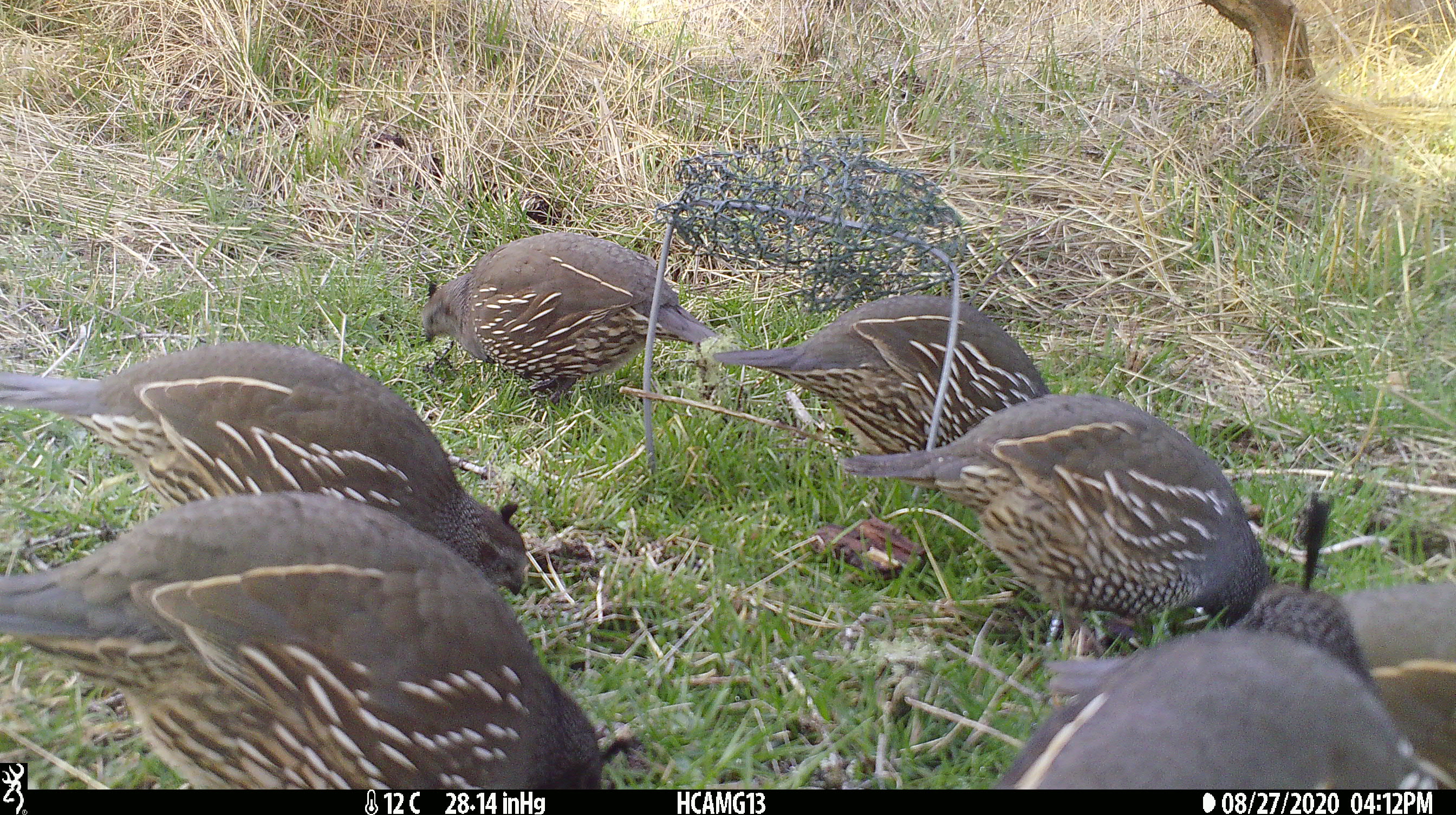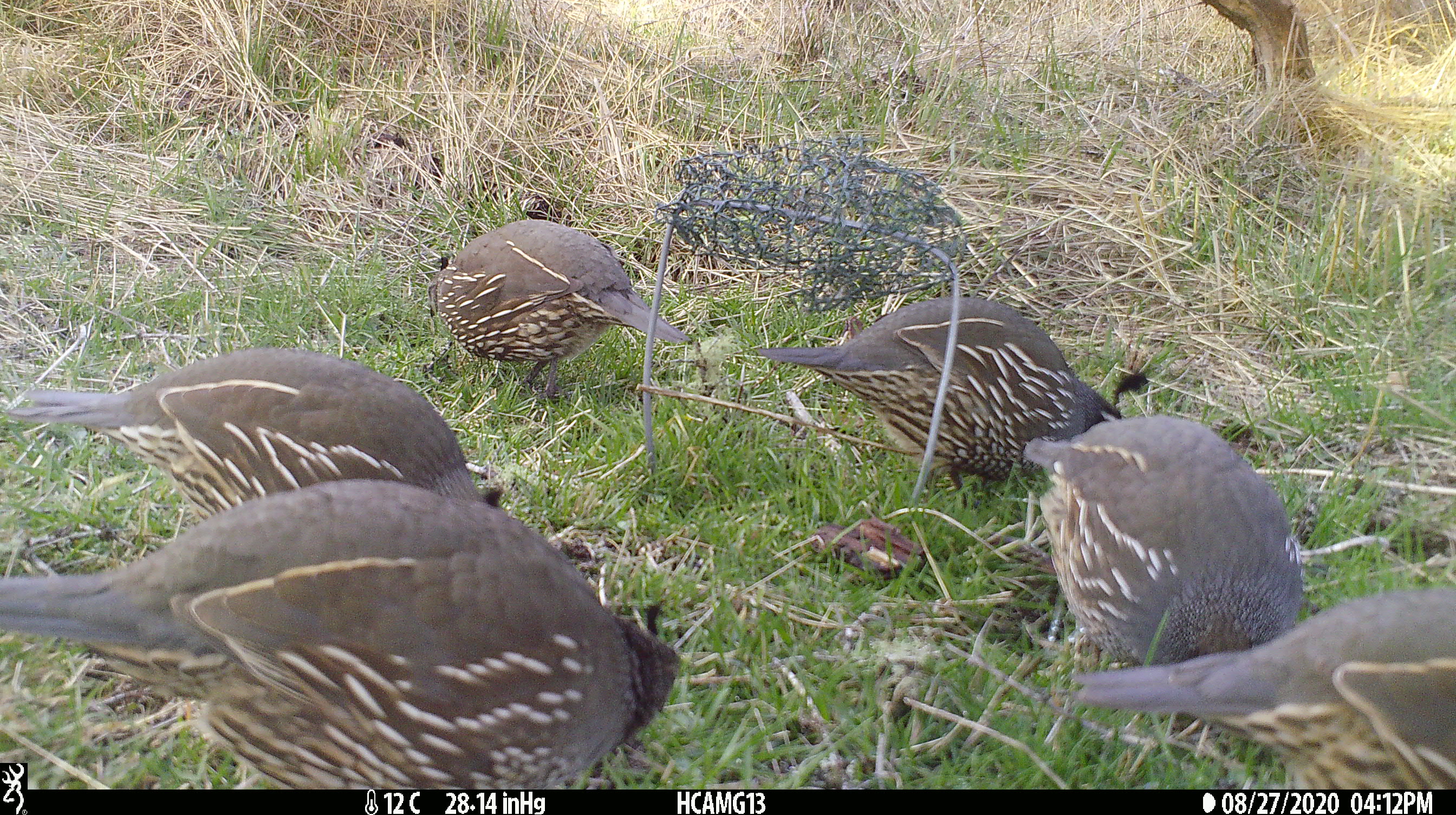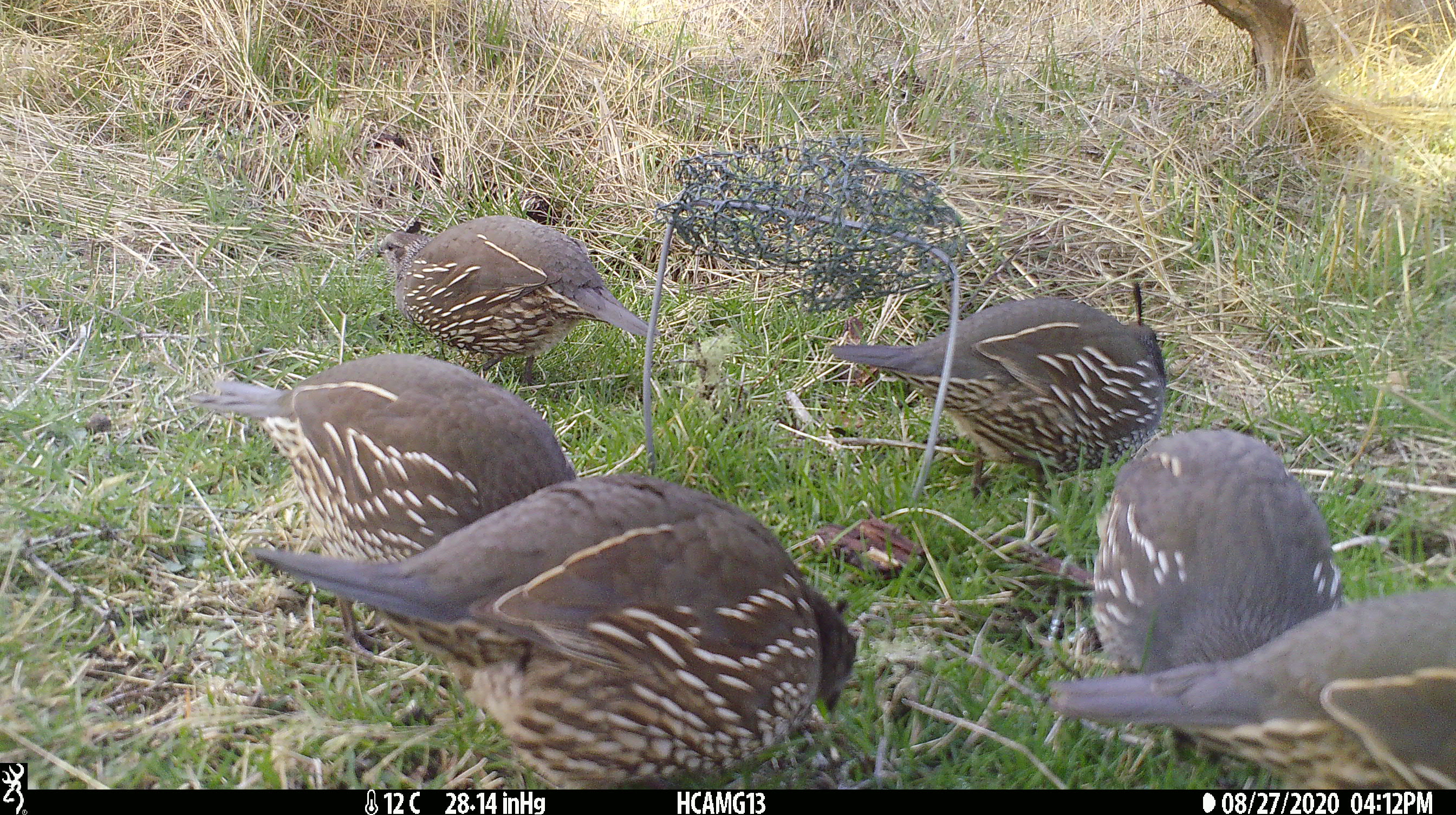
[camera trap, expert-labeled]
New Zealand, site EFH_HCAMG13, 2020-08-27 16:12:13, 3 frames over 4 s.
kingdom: Animalia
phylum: Chordata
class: Aves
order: Galliformes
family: Odontophoridae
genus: Callipepla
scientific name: Callipepla californica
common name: california quail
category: quail california